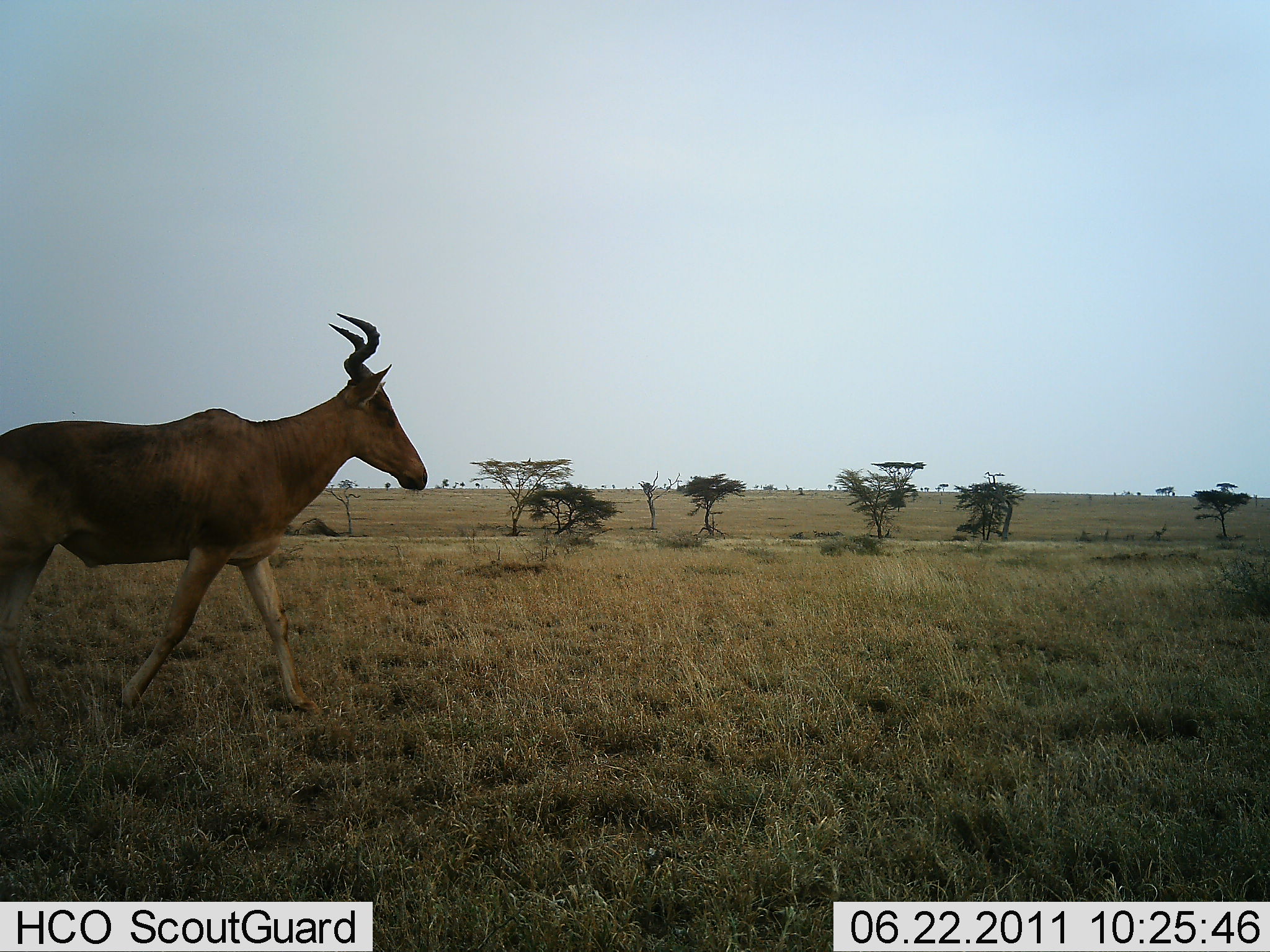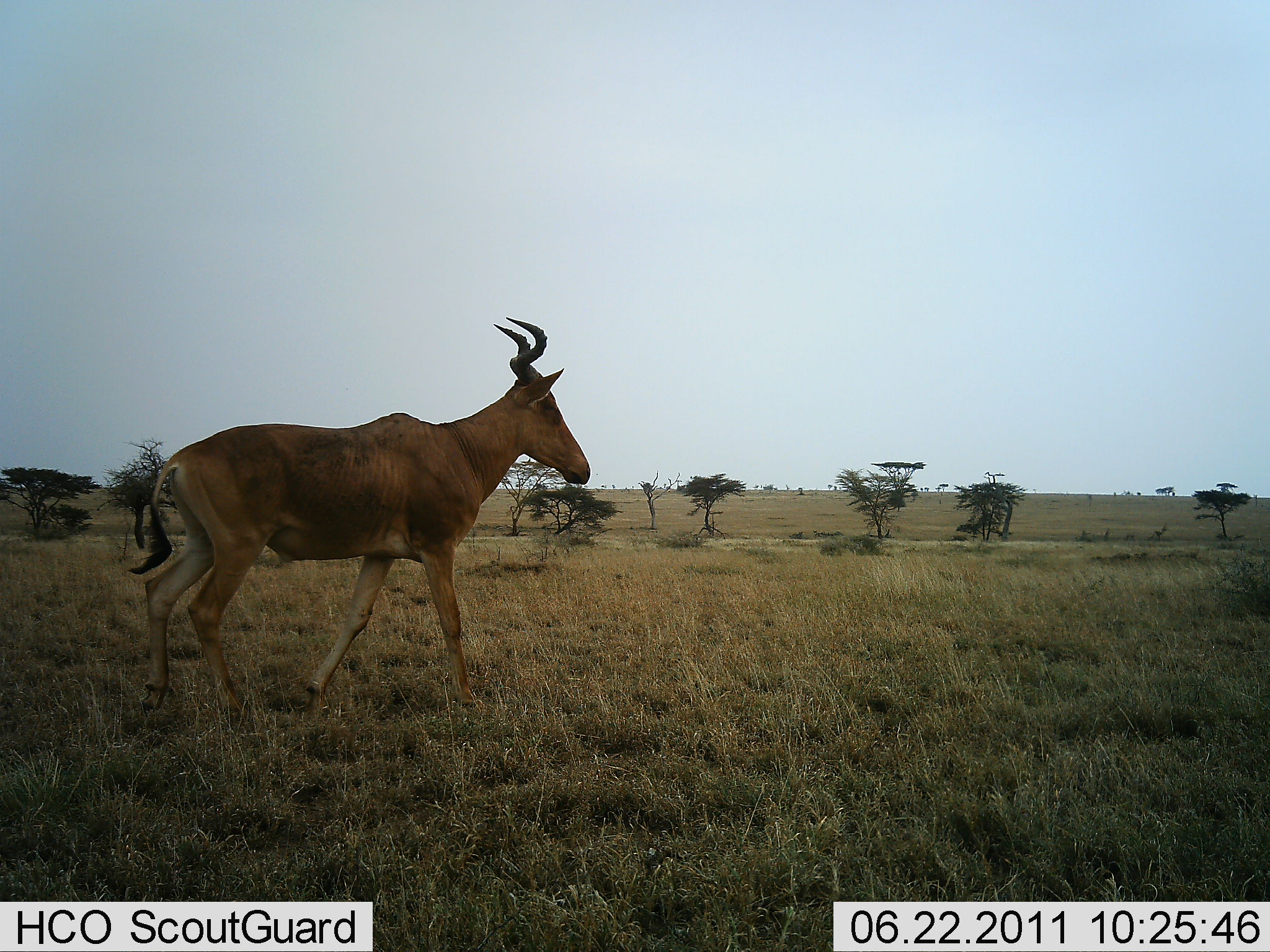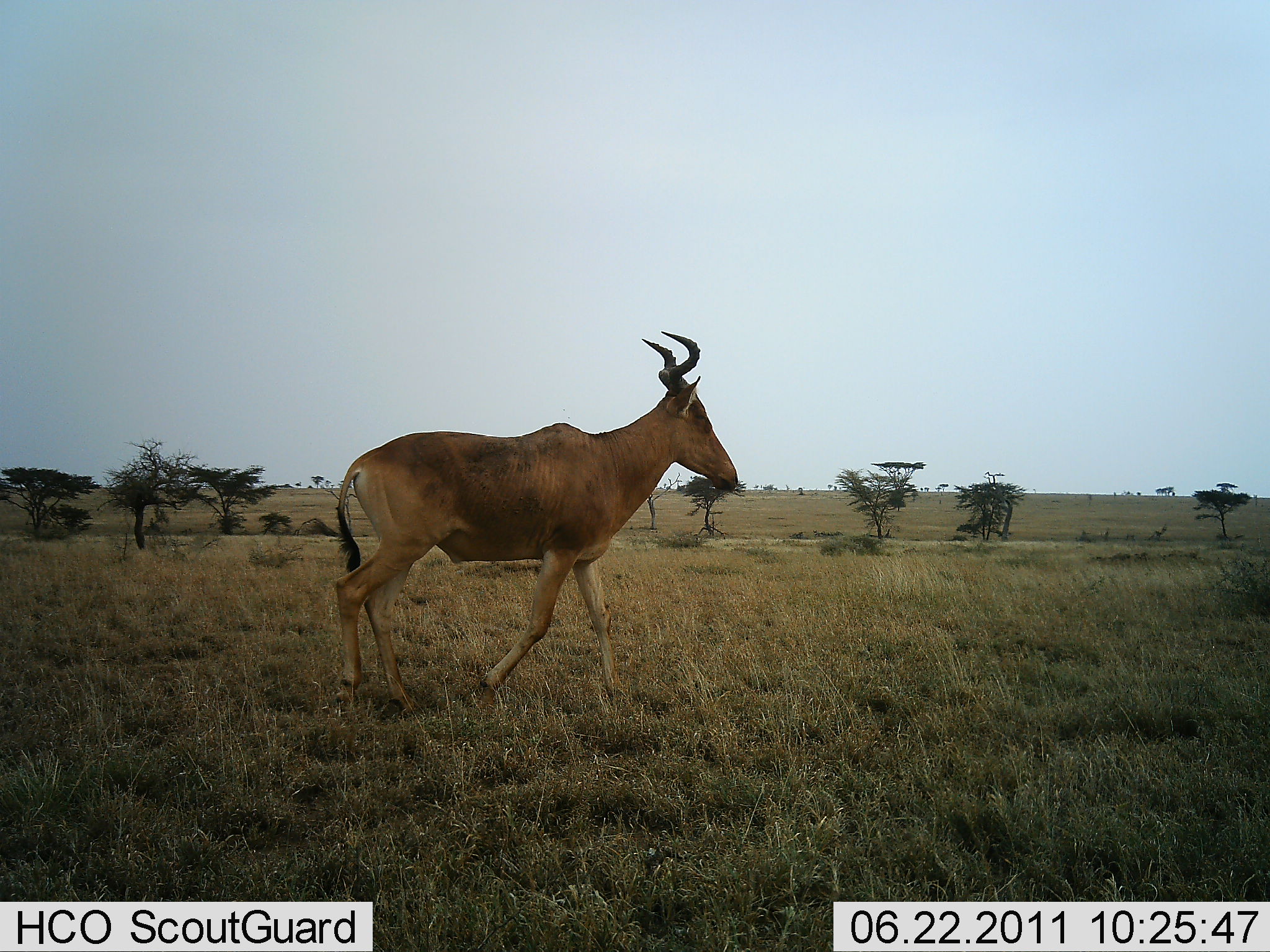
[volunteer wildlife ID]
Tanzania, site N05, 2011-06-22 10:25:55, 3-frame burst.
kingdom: Animalia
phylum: Chordata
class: Mammalia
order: Artiodactyla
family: Bovidae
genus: Alcelaphus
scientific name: Alcelaphus buselaphus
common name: hartebeest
Hartebeest (Alcelaphus buselaphus), count 1. Behavior (volunteer vote fractions): standing 0%, resting 0%, moving 100%, interacting 0%. Young present (vote fraction): 0%. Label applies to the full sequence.